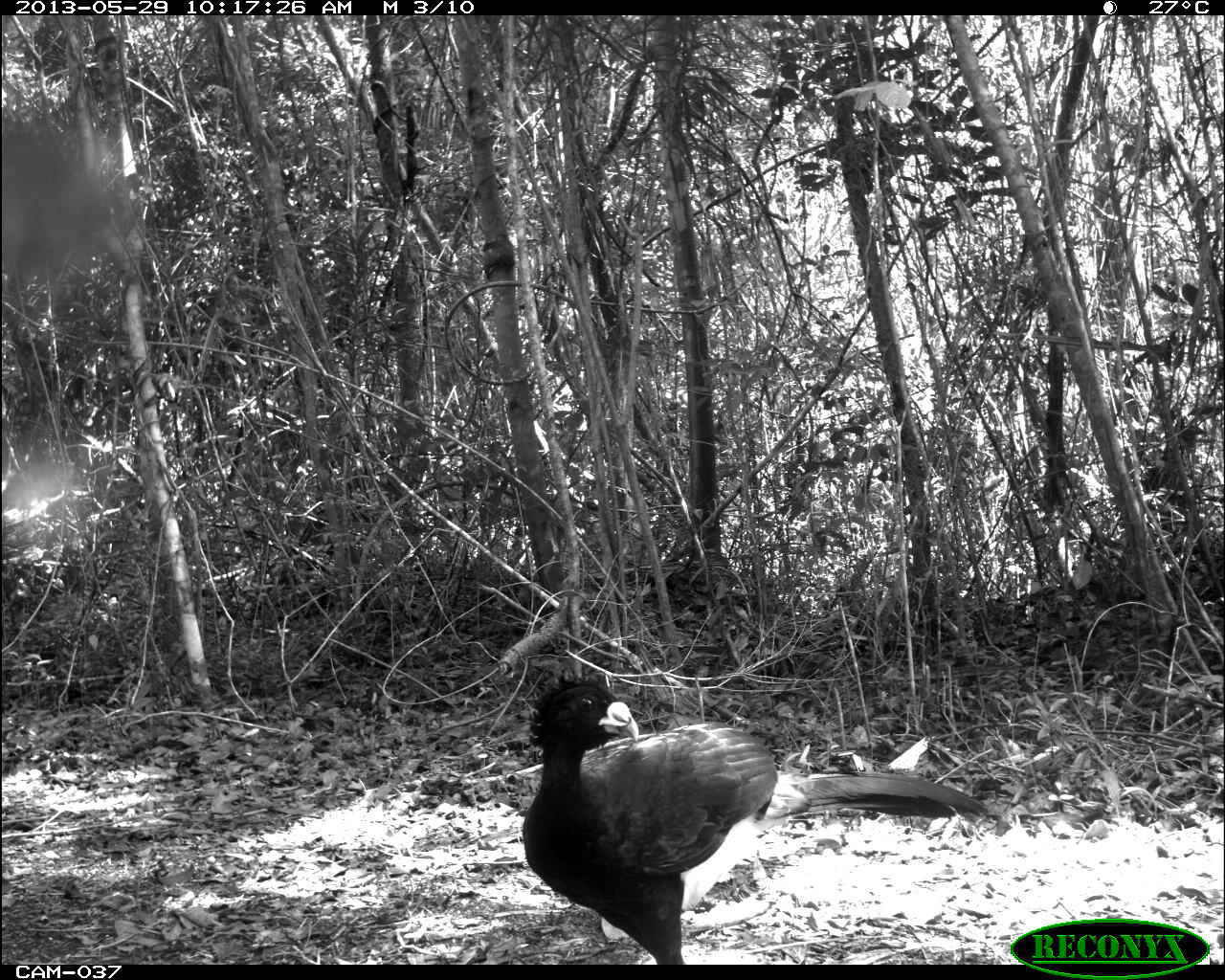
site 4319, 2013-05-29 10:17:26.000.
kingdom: Animalia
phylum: Chordata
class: Aves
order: Galliformes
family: Cracidae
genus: Crax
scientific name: Crax rubra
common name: great curassow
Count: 1.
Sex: male.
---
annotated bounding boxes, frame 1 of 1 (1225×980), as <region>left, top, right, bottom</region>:
crax rubra: <region>522, 671, 988, 965</region>